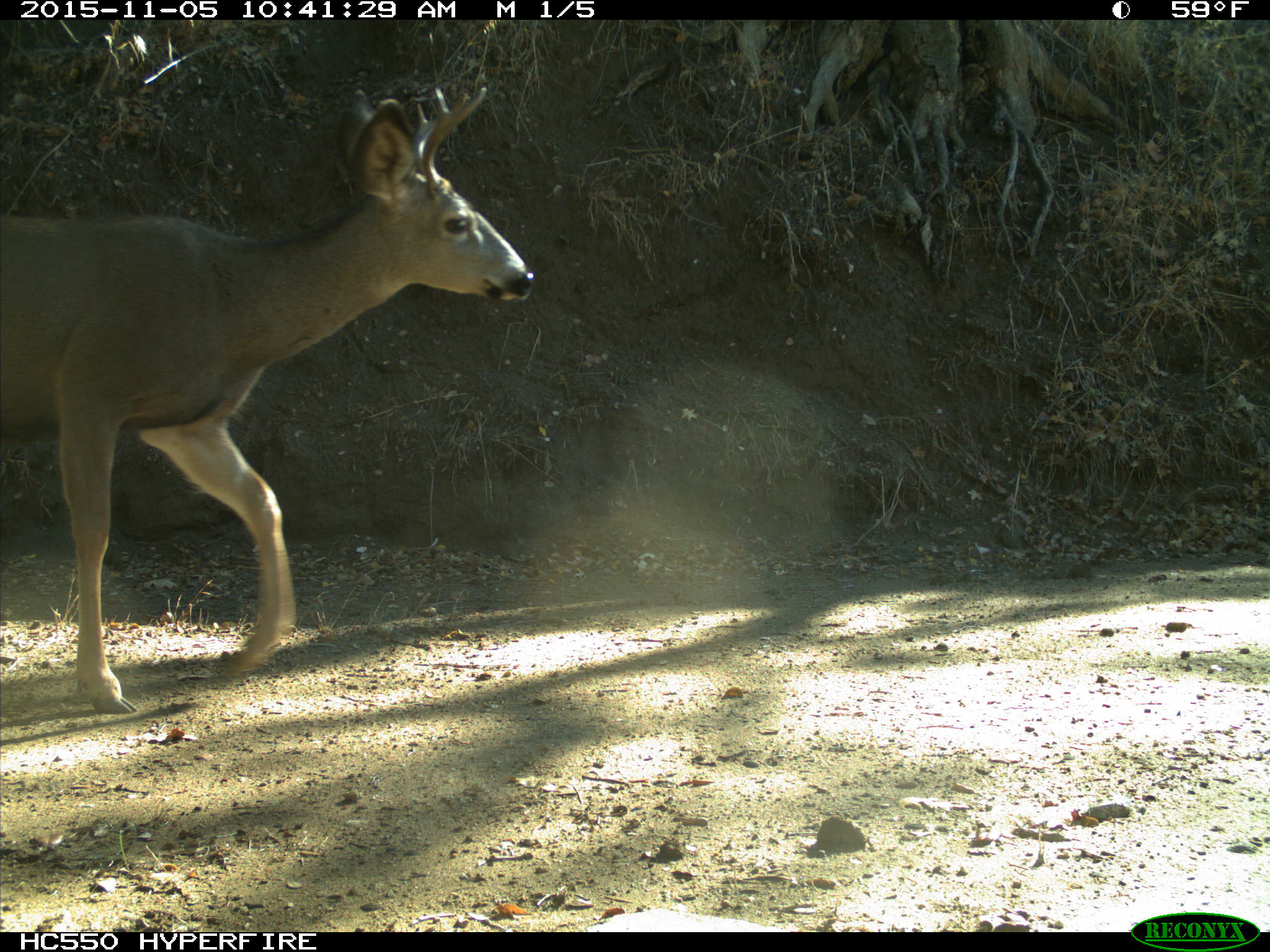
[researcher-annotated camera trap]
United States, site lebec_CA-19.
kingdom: Animalia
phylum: Chordata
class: Mammalia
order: Artiodactyla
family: Cervidae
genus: Odocoileus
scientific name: Odocoileus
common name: deer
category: unidentified deer